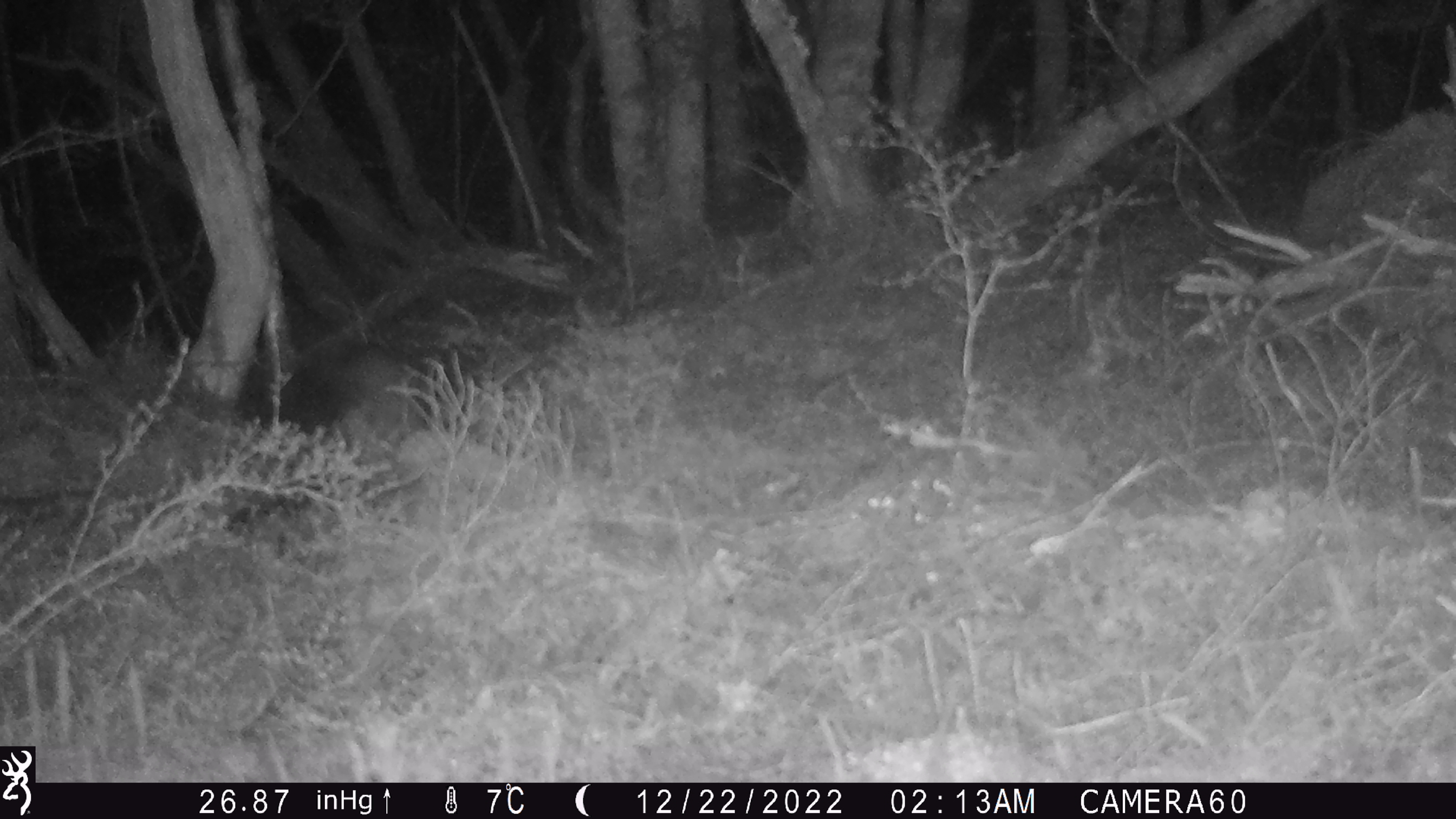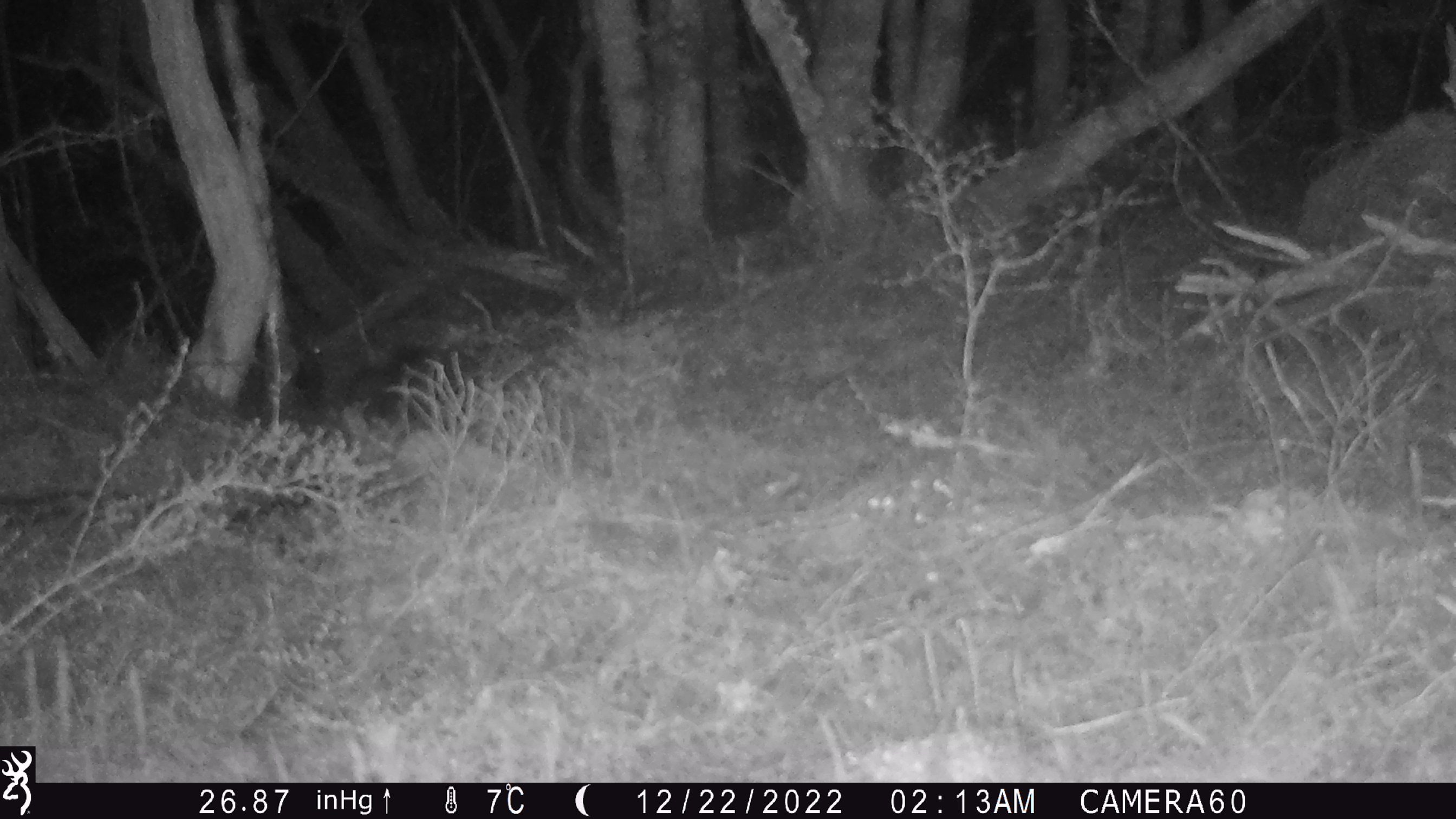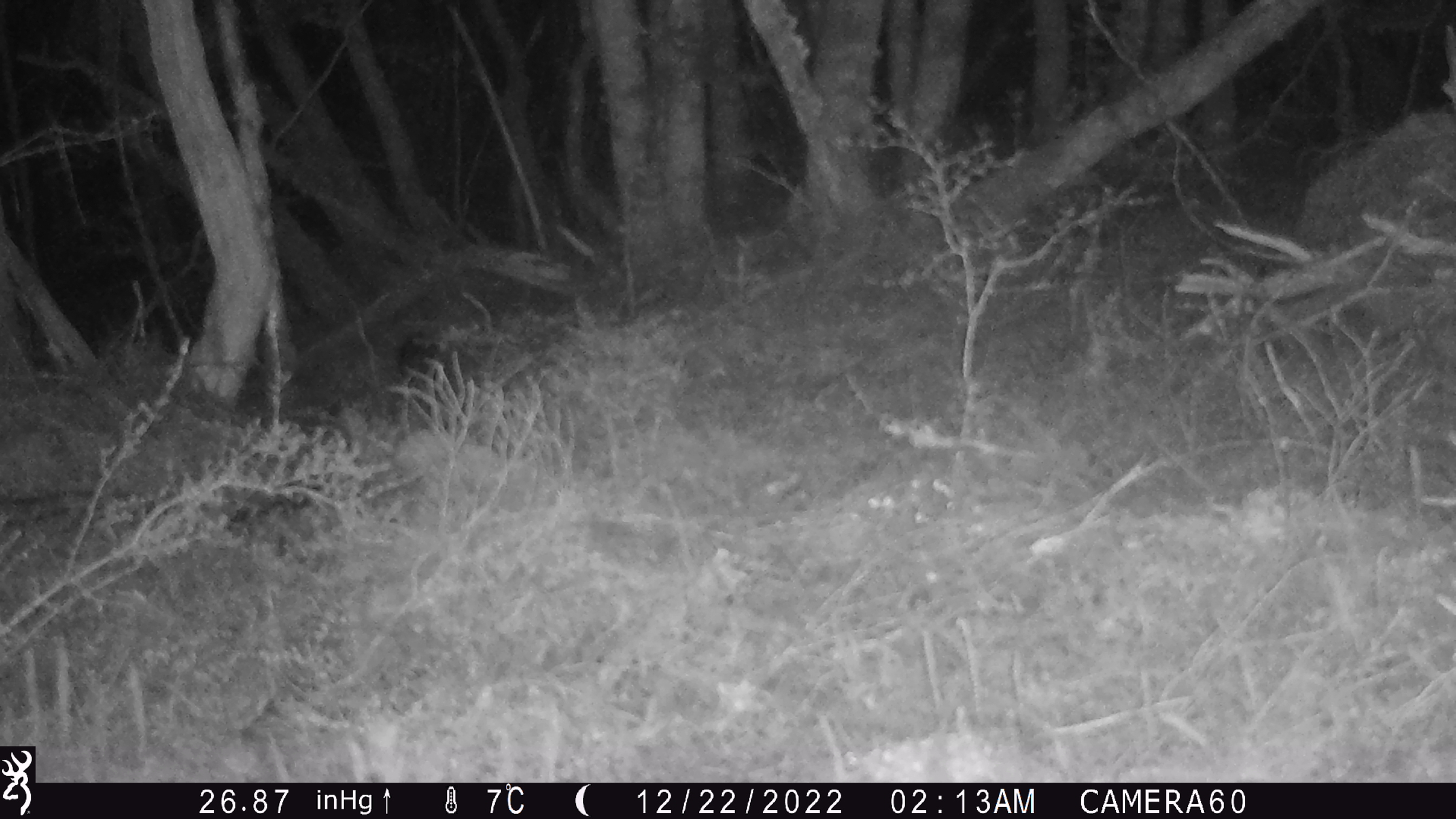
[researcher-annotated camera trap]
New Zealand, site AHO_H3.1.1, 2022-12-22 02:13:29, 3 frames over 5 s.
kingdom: Animalia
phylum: Chordata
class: Mammalia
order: Diprotodontia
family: Phalangeridae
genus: Trichosurus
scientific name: Trichosurus vulpecula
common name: common brushtail possum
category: possum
Possum (common brushtail possum) (Trichosurus vulpecula).